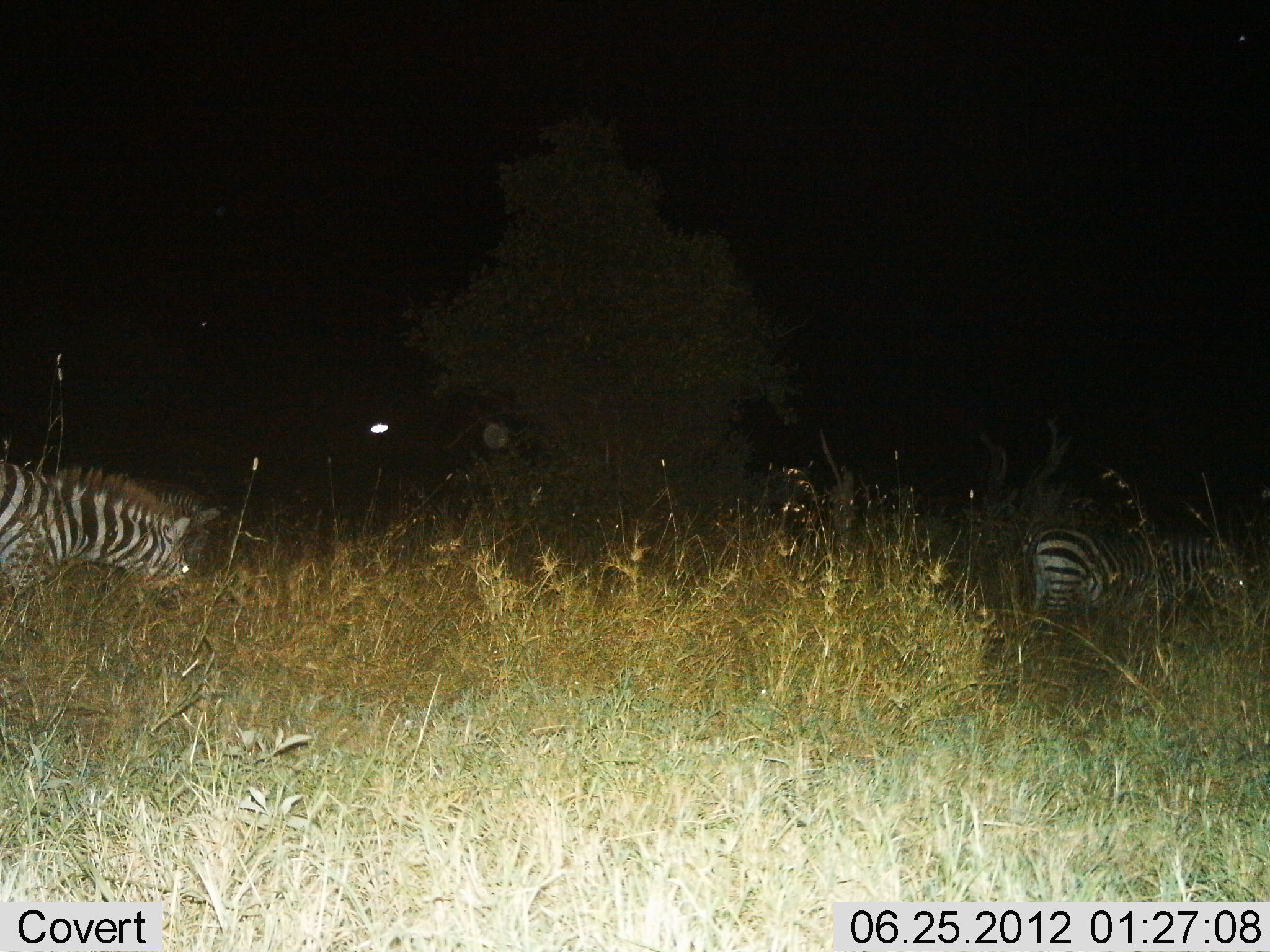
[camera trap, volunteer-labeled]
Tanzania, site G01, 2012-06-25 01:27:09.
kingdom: Animalia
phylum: Chordata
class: Mammalia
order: Perissodactyla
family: Equidae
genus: Equus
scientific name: Equus quagga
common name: plains zebra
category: zebra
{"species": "zebra (plains zebra) (Equus quagga)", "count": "2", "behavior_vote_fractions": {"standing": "30%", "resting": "0%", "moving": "30%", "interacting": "0%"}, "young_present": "0%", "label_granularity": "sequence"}